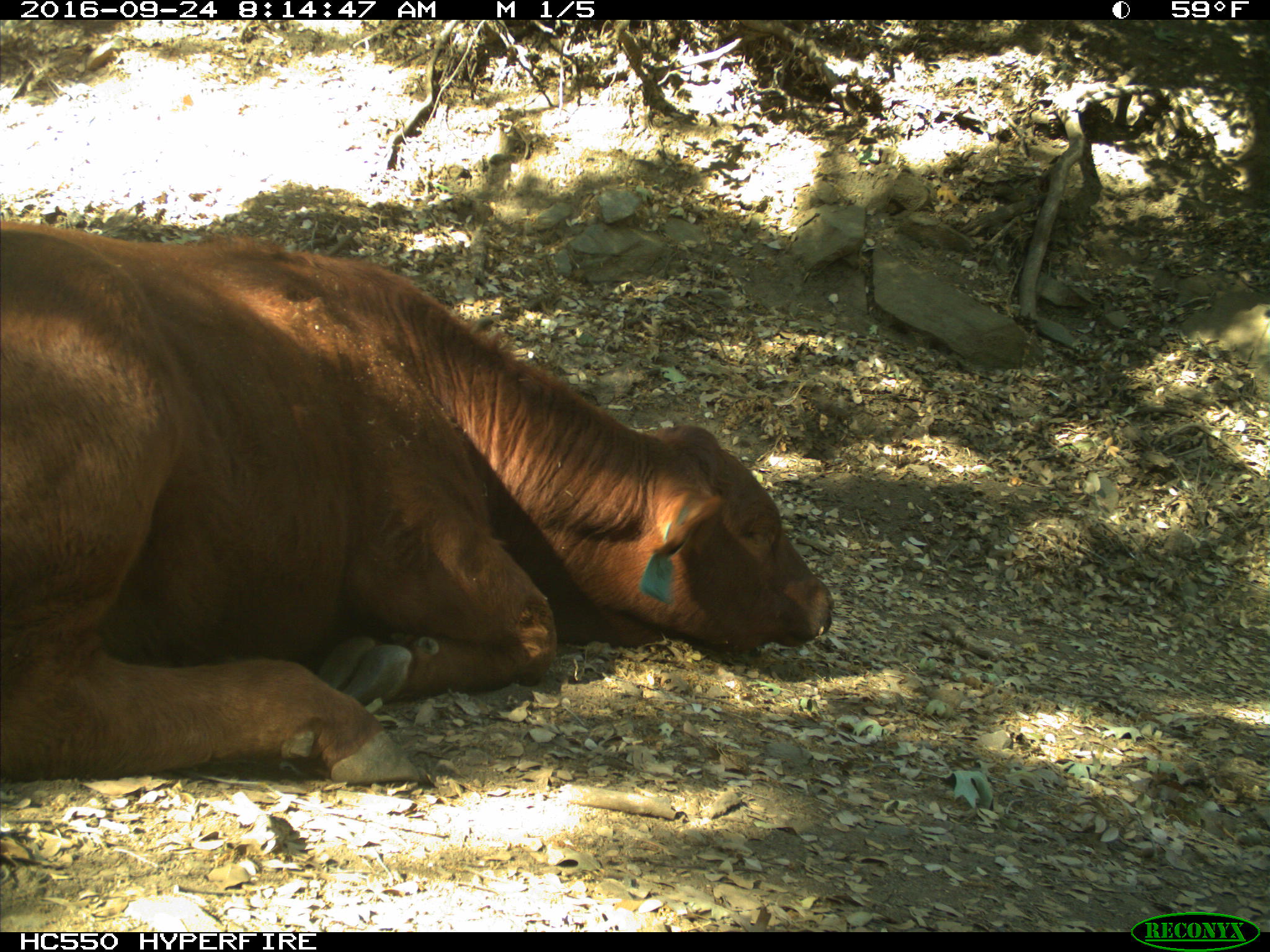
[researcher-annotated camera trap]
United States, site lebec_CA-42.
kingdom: Animalia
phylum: Chordata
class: Mammalia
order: Artiodactyla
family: Bovidae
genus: Bos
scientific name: Bos taurus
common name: domestic cow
Bos taurus (domestic cow).